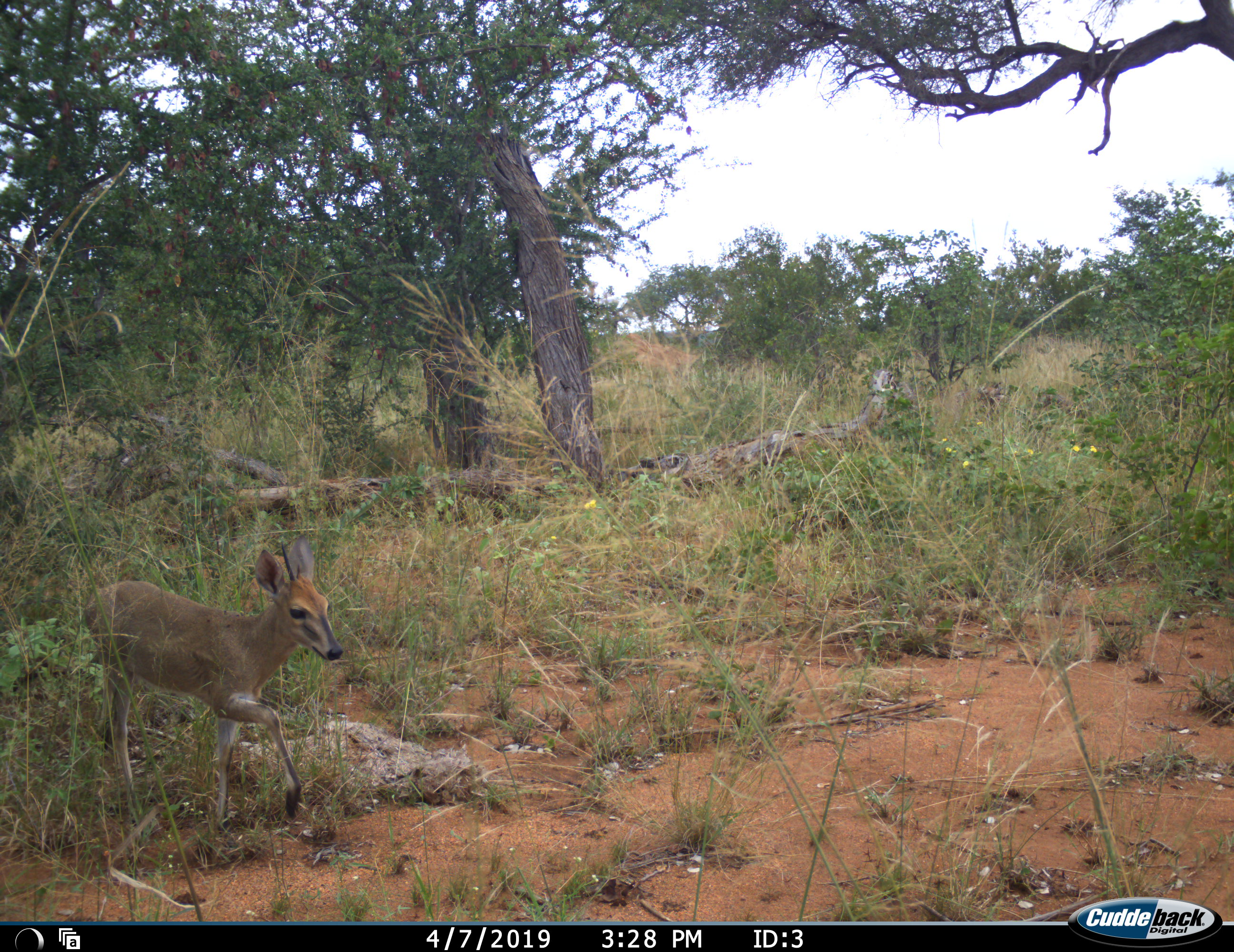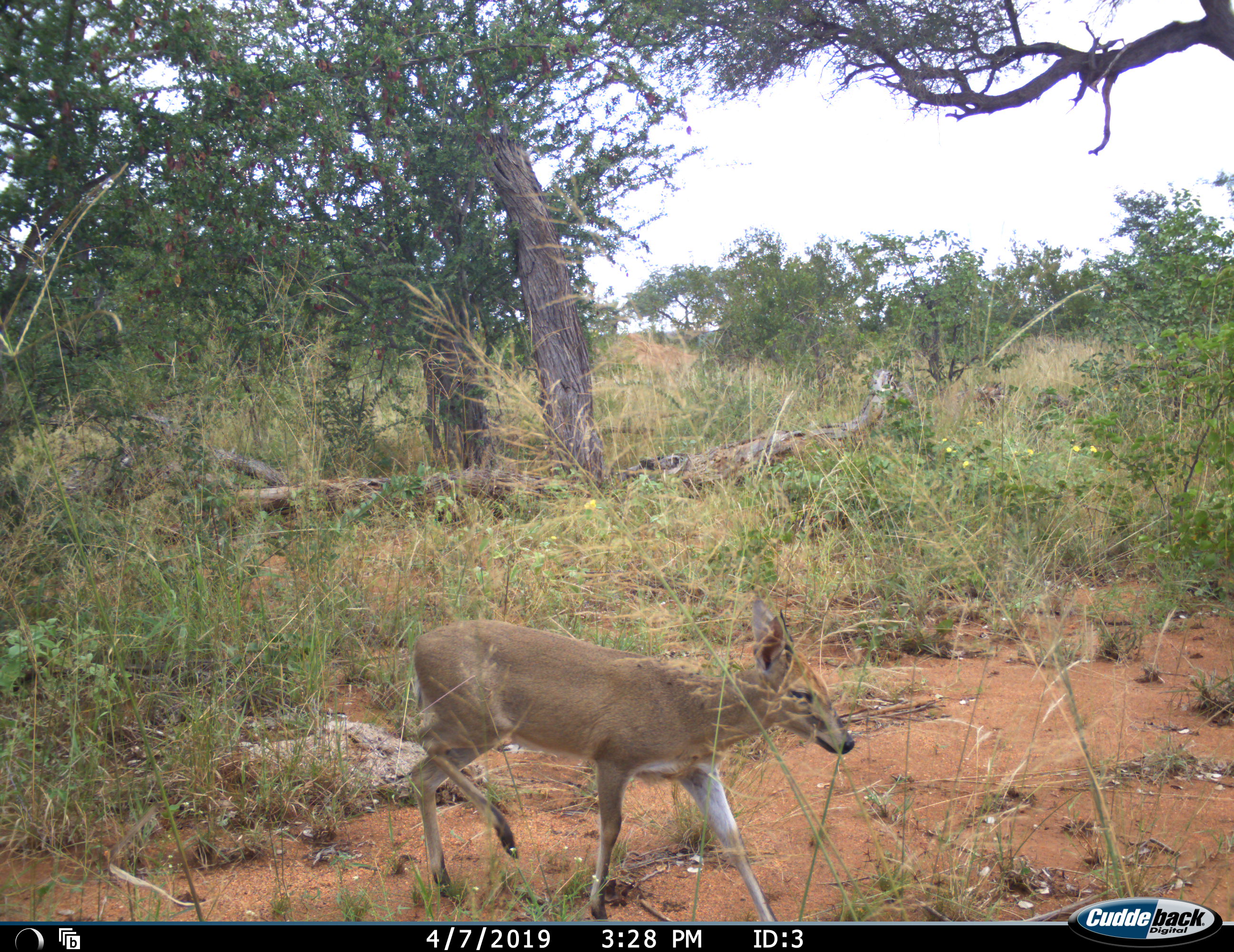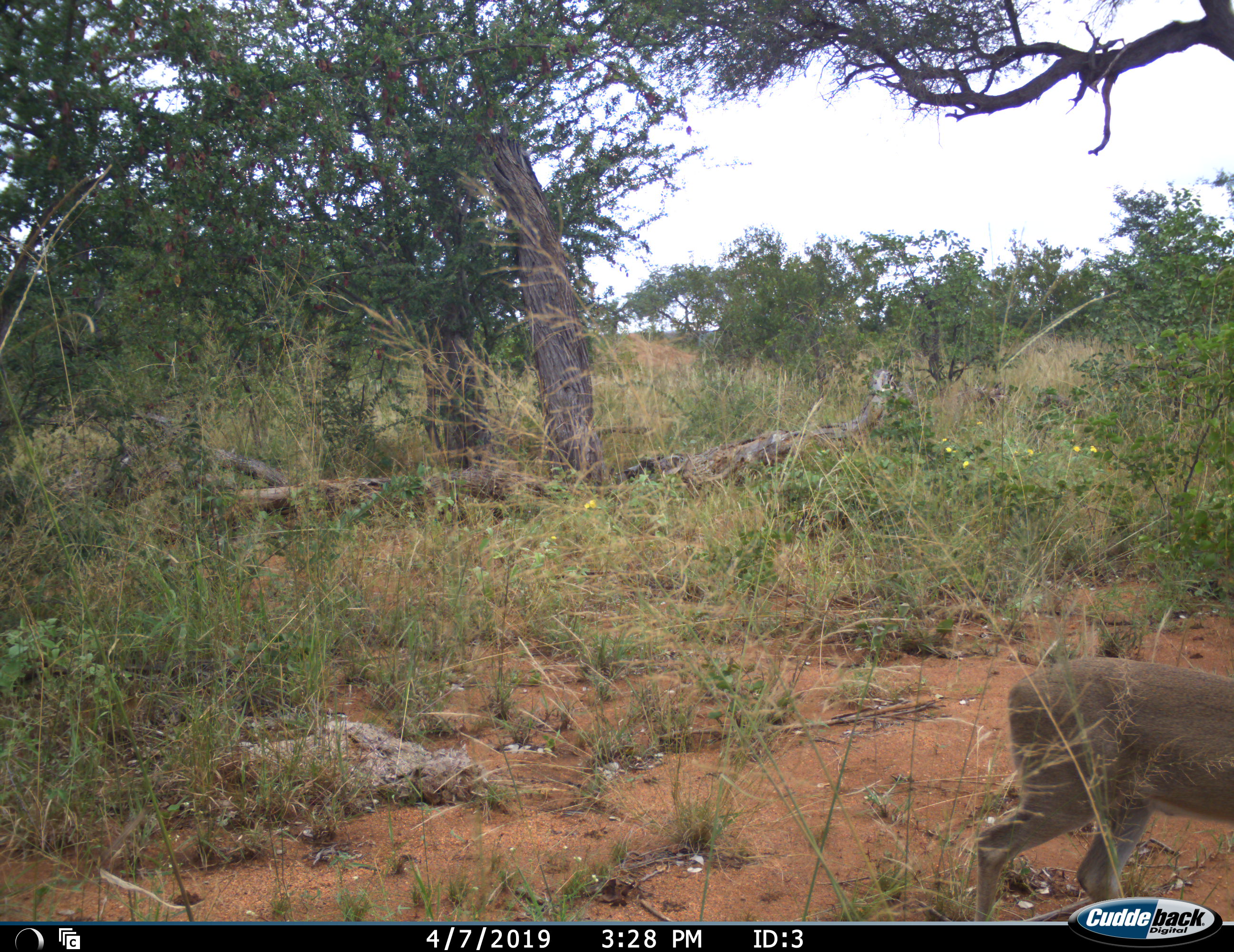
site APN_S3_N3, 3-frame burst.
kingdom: Animalia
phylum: Chordata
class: Mammalia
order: Artiodactyla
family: Bovidae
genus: Sylvicapra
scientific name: Sylvicapra grimmia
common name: common duiker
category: duikercommongrey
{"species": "duikercommongrey (common duiker) (Sylvicapra grimmia)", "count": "1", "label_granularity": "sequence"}